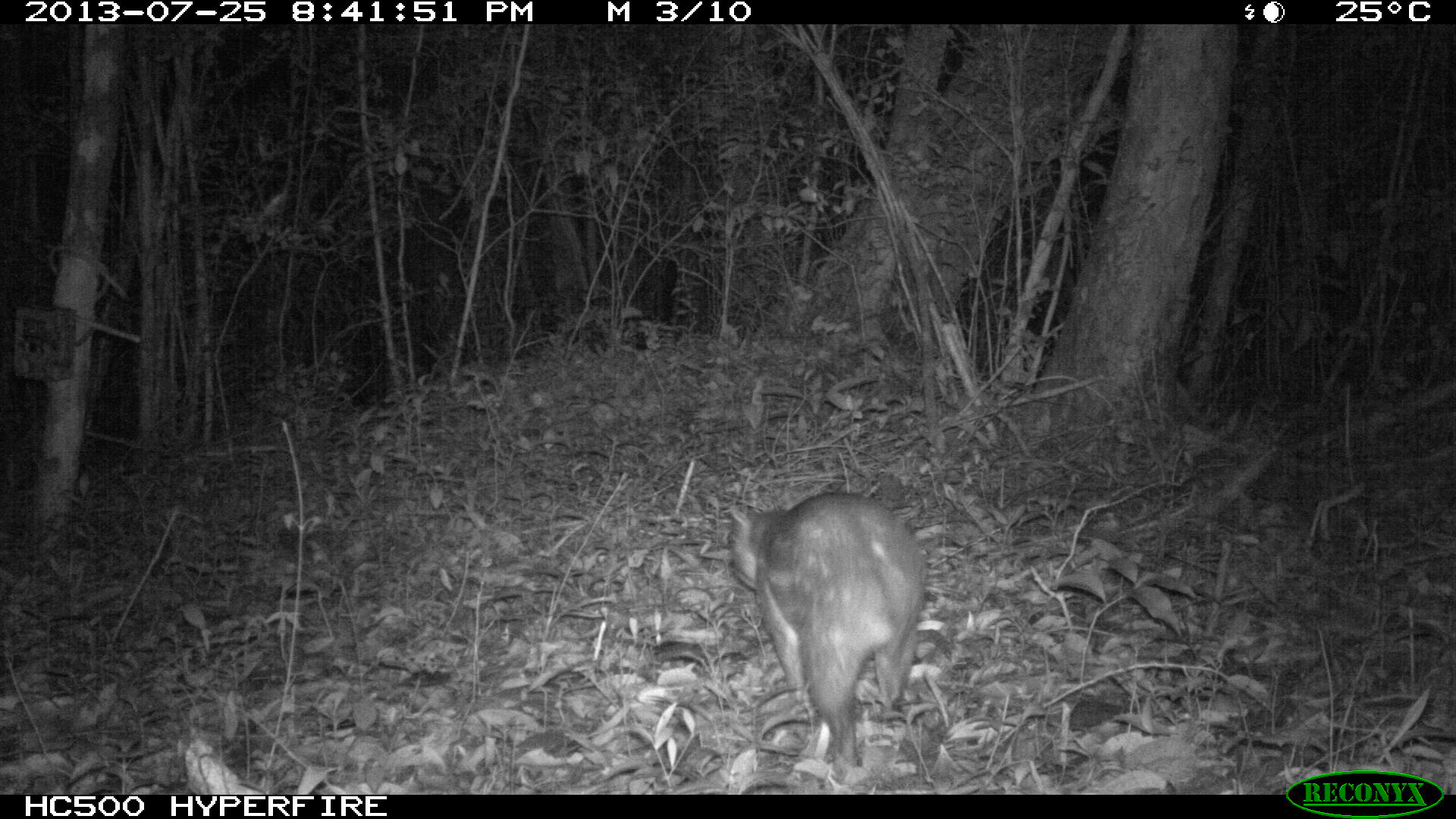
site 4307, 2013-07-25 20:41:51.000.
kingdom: Animalia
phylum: Chordata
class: Mammalia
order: Rodentia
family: Cuniculidae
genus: Cuniculus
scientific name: Cuniculus paca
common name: lowland paca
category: agouti paca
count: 1